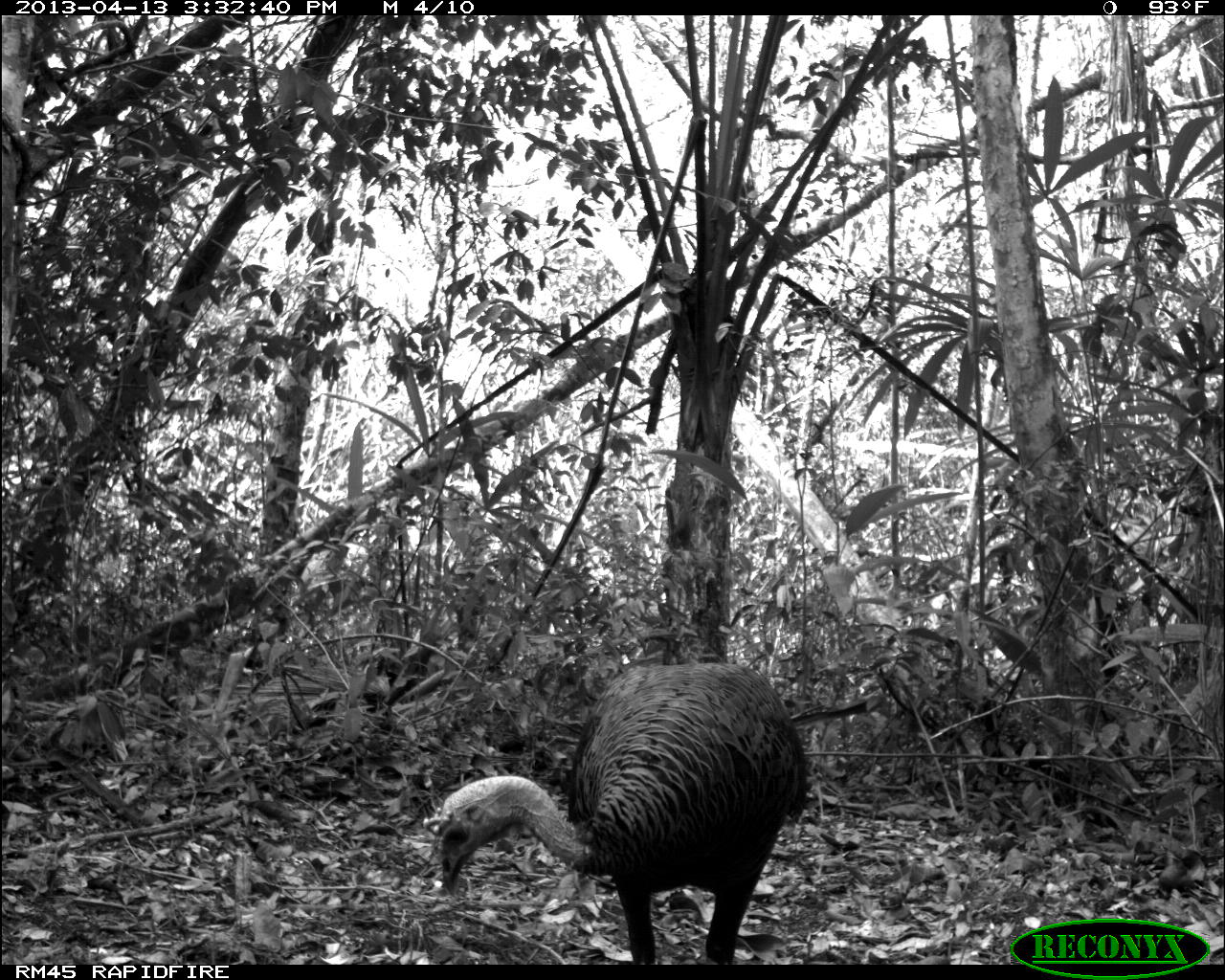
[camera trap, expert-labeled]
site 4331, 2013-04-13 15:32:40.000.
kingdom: Animalia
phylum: Chordata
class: Aves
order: Galliformes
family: Phasianidae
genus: Meleagris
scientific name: Meleagris ocellata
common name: ocellated turkey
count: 1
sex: male